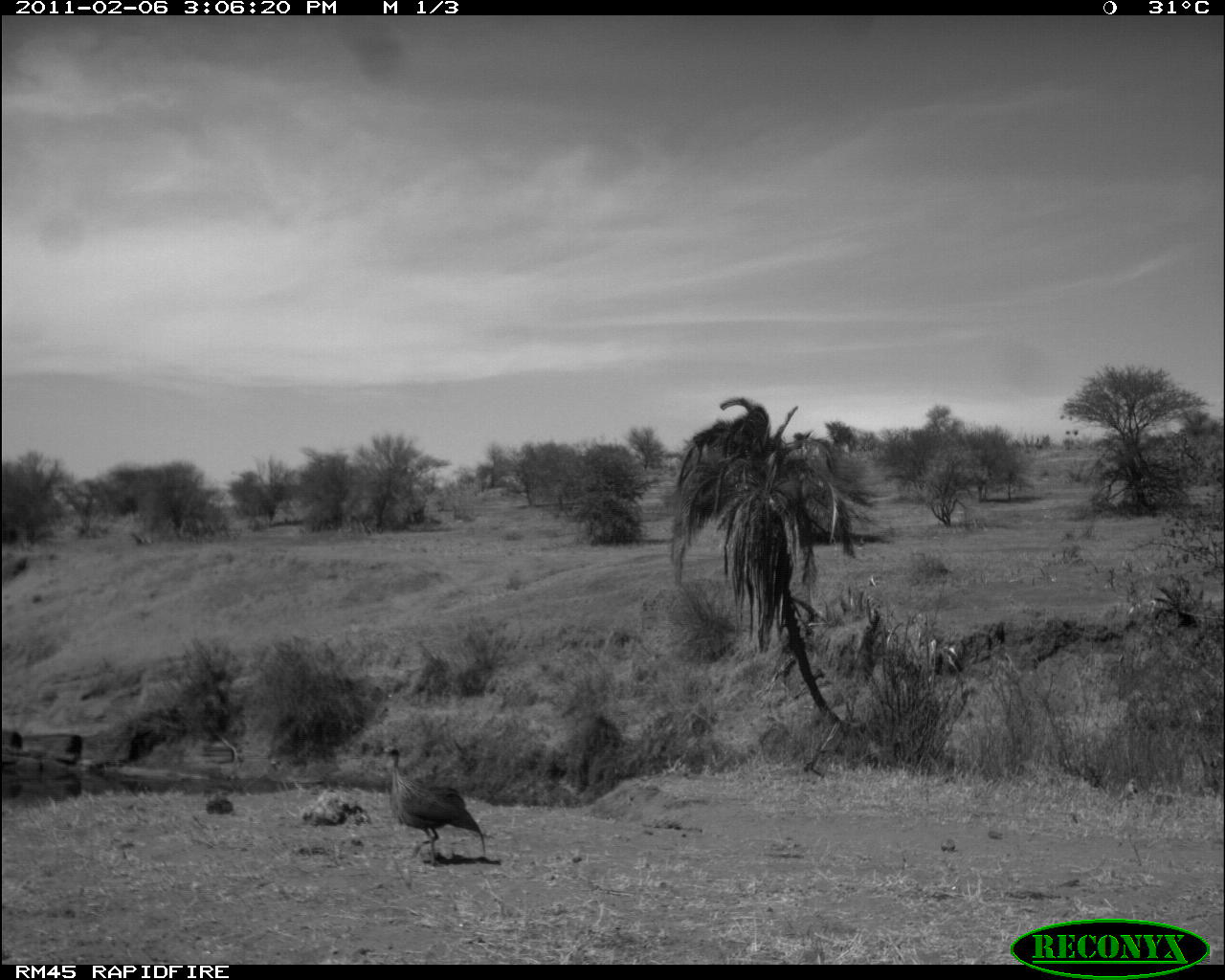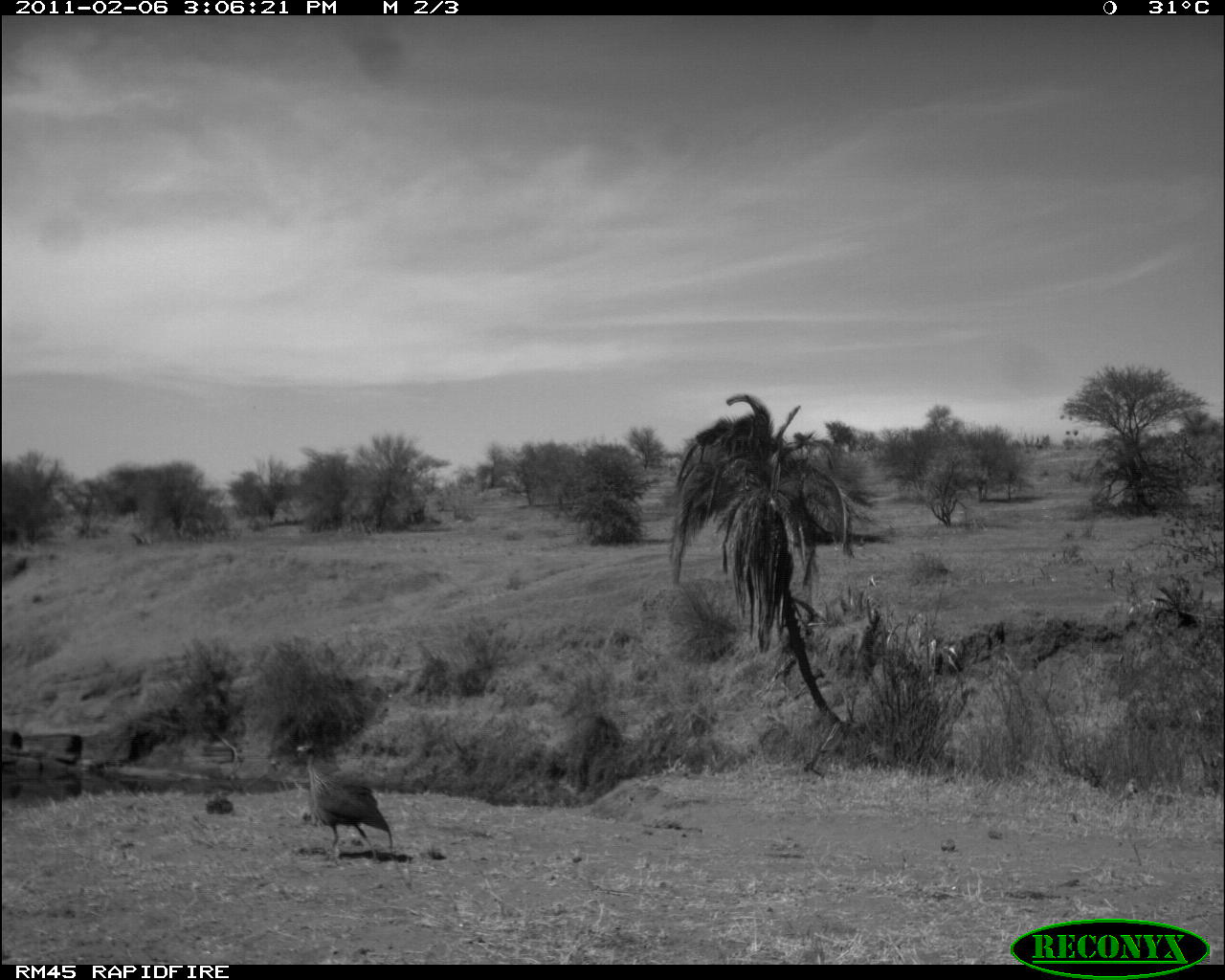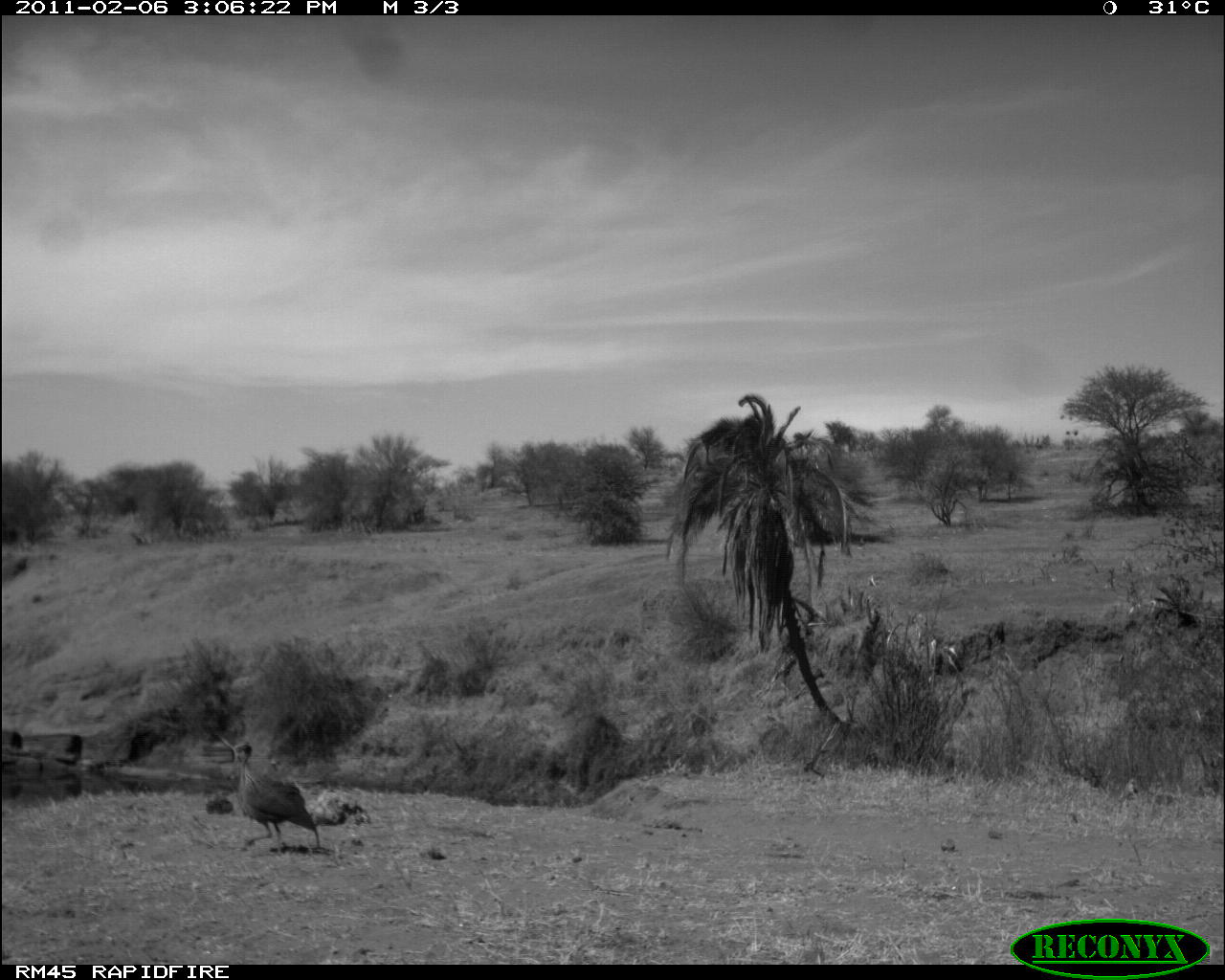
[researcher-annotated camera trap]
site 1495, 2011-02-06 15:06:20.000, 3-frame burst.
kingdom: Animalia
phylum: Chordata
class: Aves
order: Galliformes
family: Numididae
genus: Acryllium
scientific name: Acryllium vulturinum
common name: vulturine guineafowl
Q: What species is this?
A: Acryllium vulturinum (vulturine guineafowl).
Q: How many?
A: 1.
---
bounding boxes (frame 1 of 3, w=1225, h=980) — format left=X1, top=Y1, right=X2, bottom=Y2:
acryllium vulturinum: left=382, top=744, right=485, bottom=866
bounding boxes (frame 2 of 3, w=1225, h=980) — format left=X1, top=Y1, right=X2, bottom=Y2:
acryllium vulturinum: left=297, top=740, right=394, bottom=862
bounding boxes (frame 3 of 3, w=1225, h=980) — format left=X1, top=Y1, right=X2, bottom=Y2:
acryllium vulturinum: left=233, top=743, right=319, bottom=858